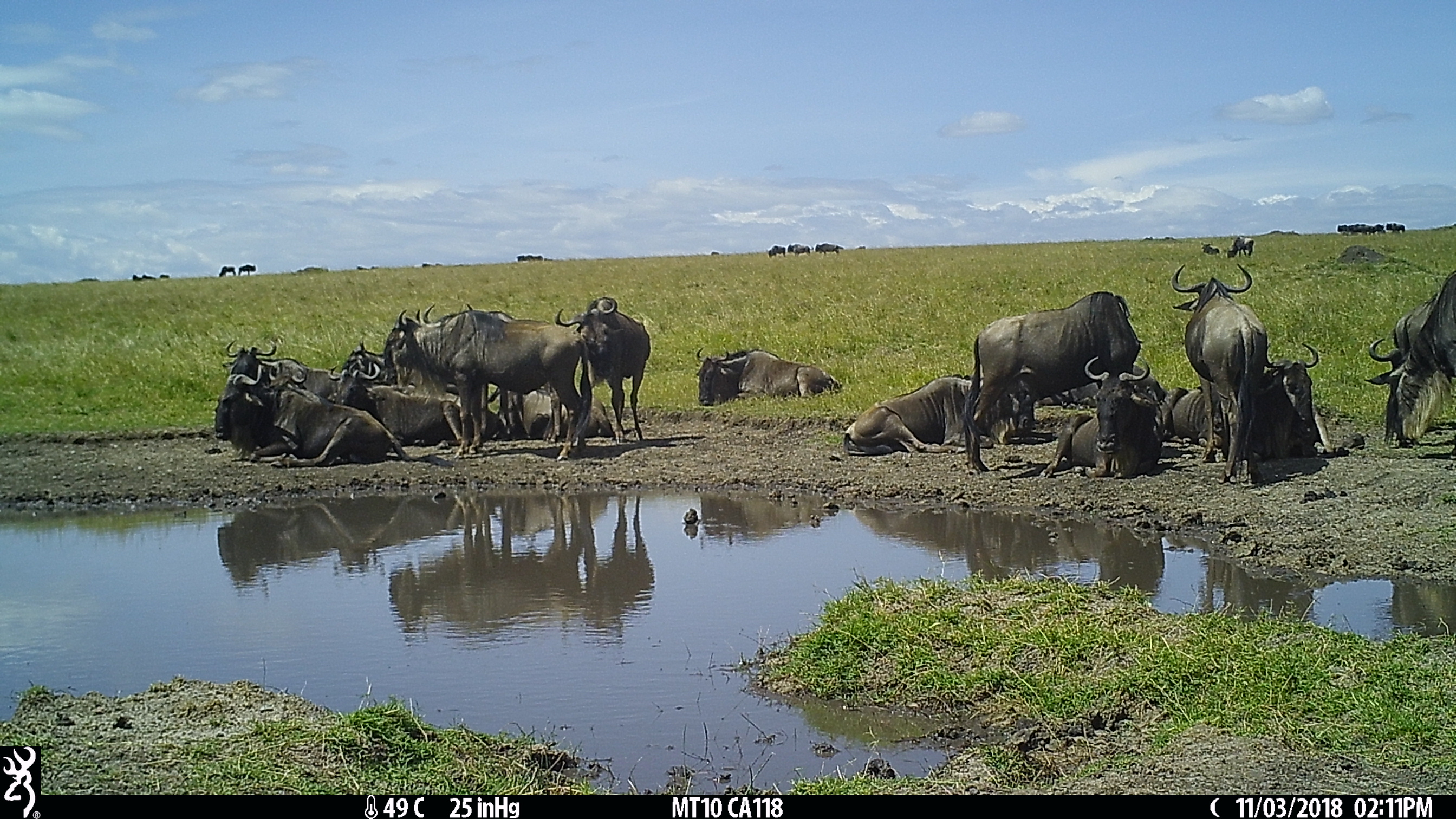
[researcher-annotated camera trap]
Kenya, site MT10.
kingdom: Animalia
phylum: Chordata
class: Mammalia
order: Artiodactyla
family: Bovidae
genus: Connochaetes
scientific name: Connochaetes taurinus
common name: blue wildebeest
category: wildebeest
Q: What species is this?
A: Wildebeest (blue wildebeest) (Connochaetes taurinus).